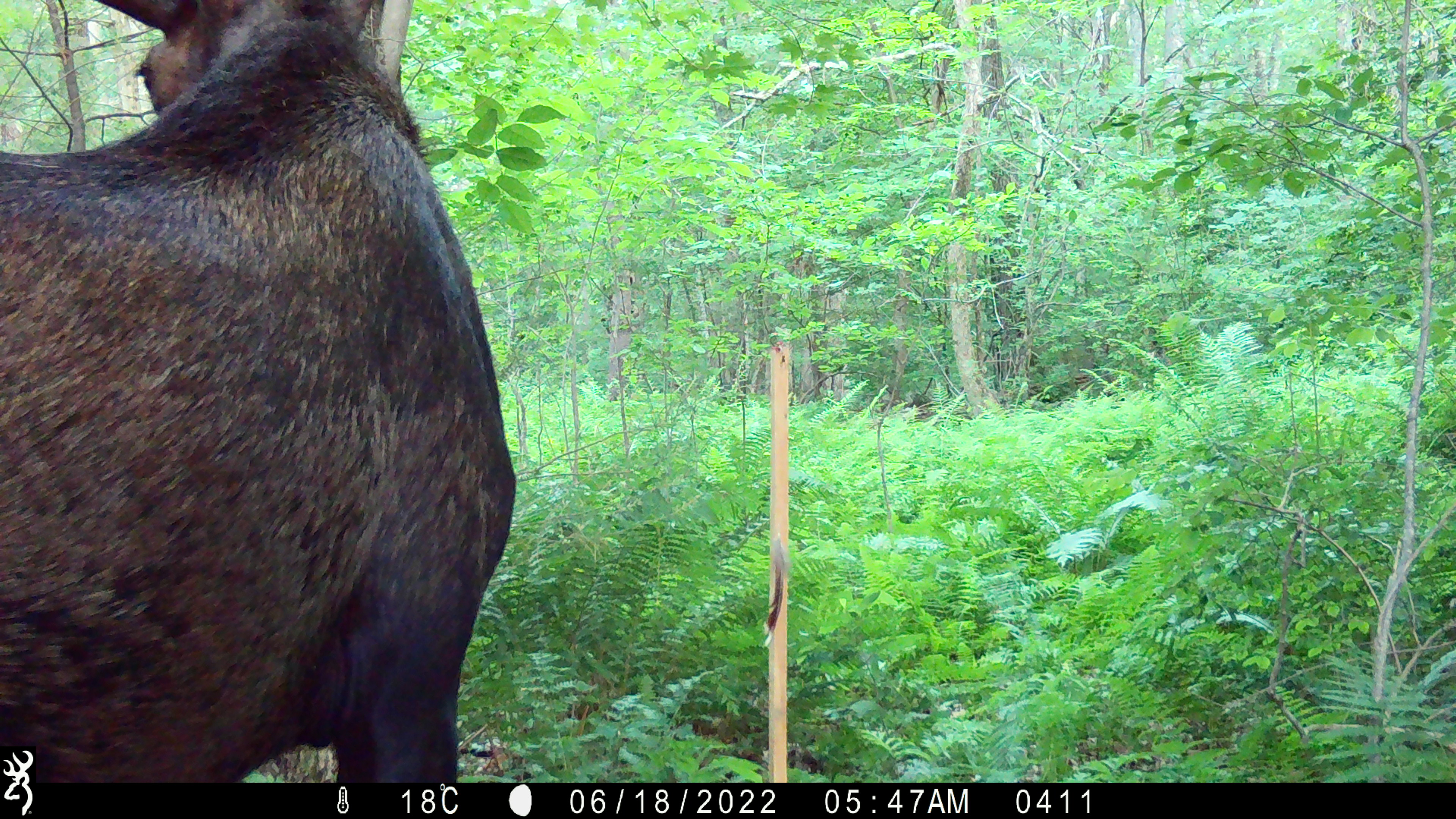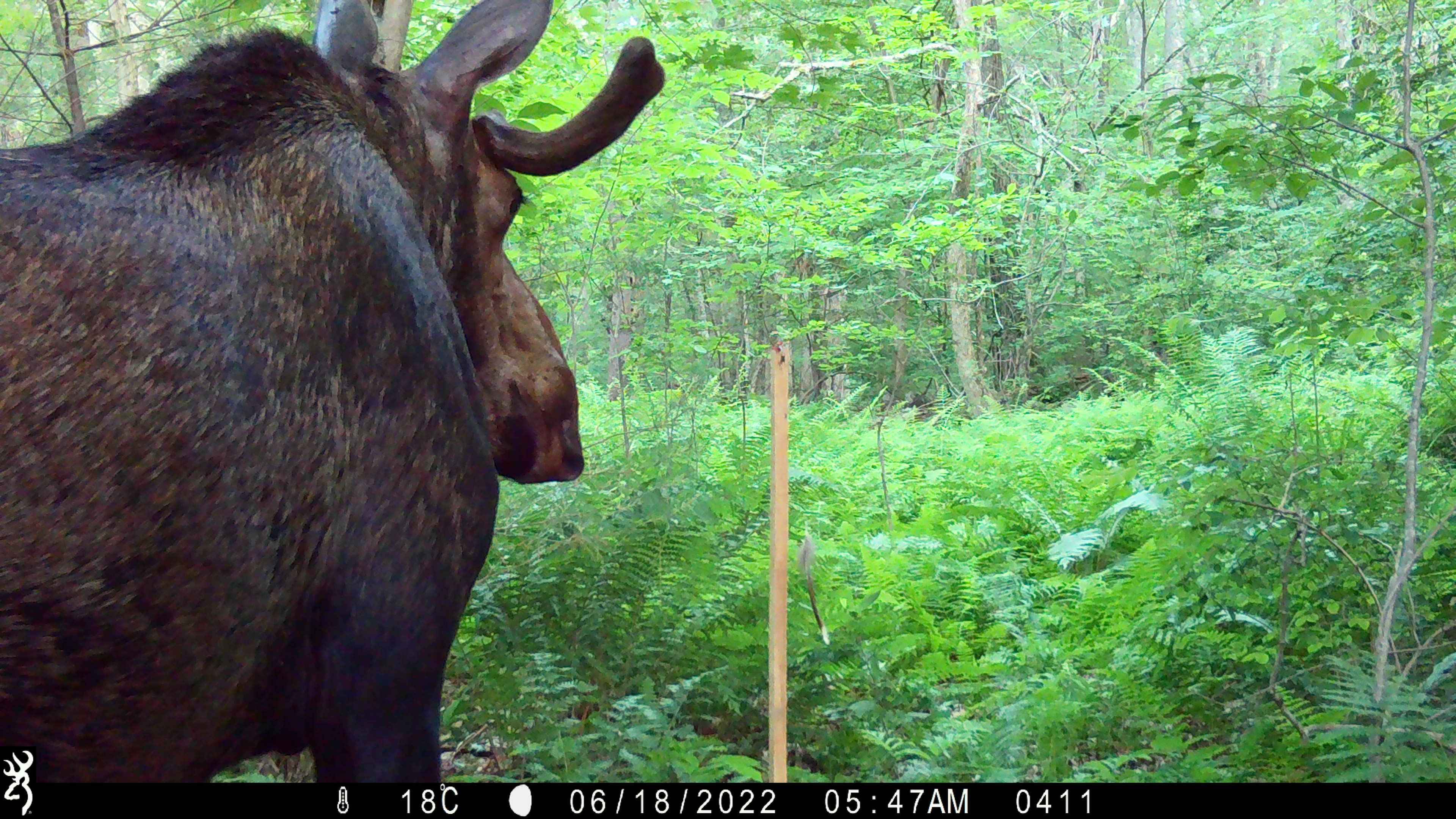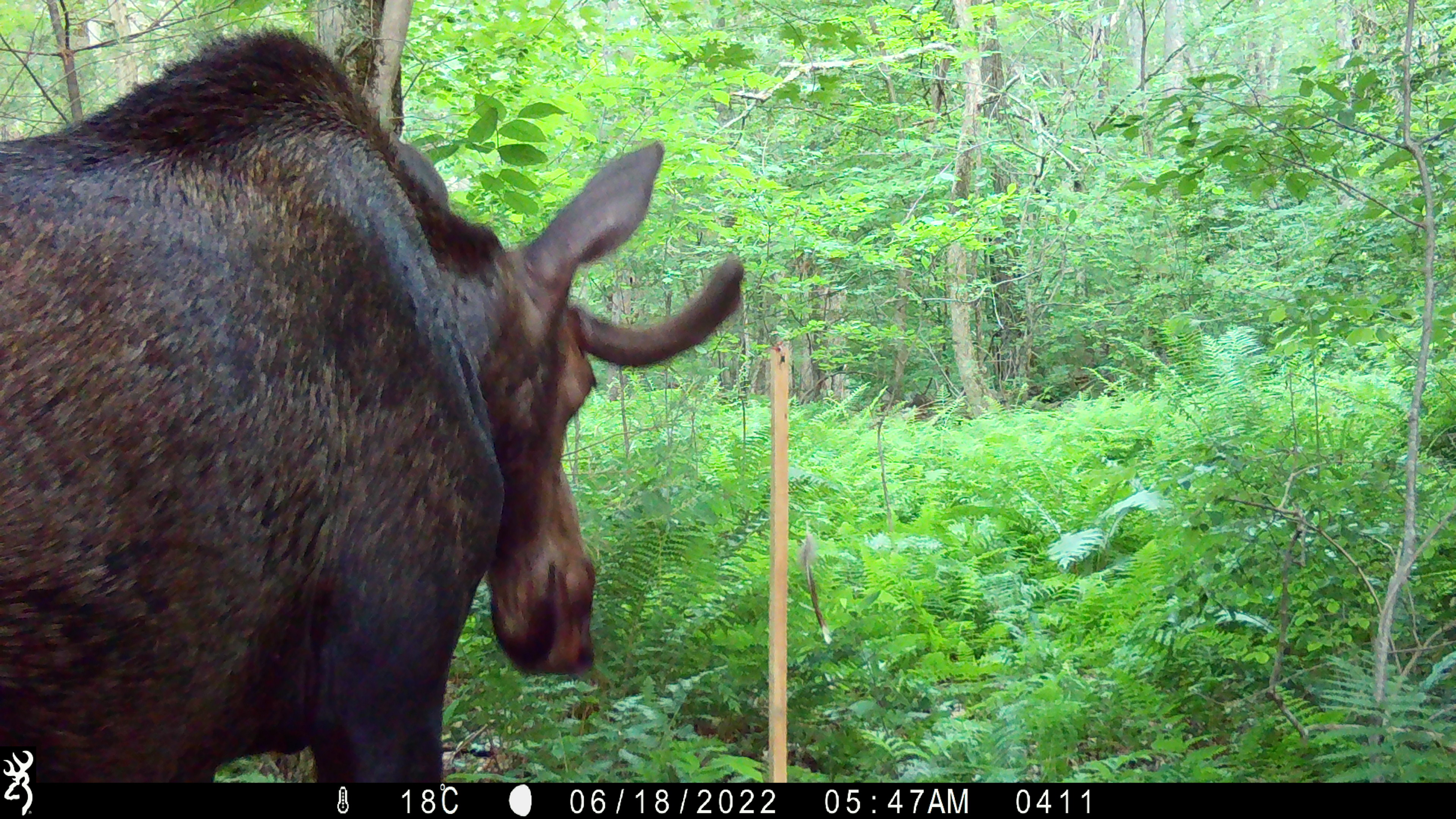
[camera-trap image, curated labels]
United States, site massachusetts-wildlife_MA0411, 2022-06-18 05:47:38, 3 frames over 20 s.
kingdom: Animalia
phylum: Chordata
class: Mammalia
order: Artiodactyla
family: Cervidae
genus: Alces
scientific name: Alces alces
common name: moose